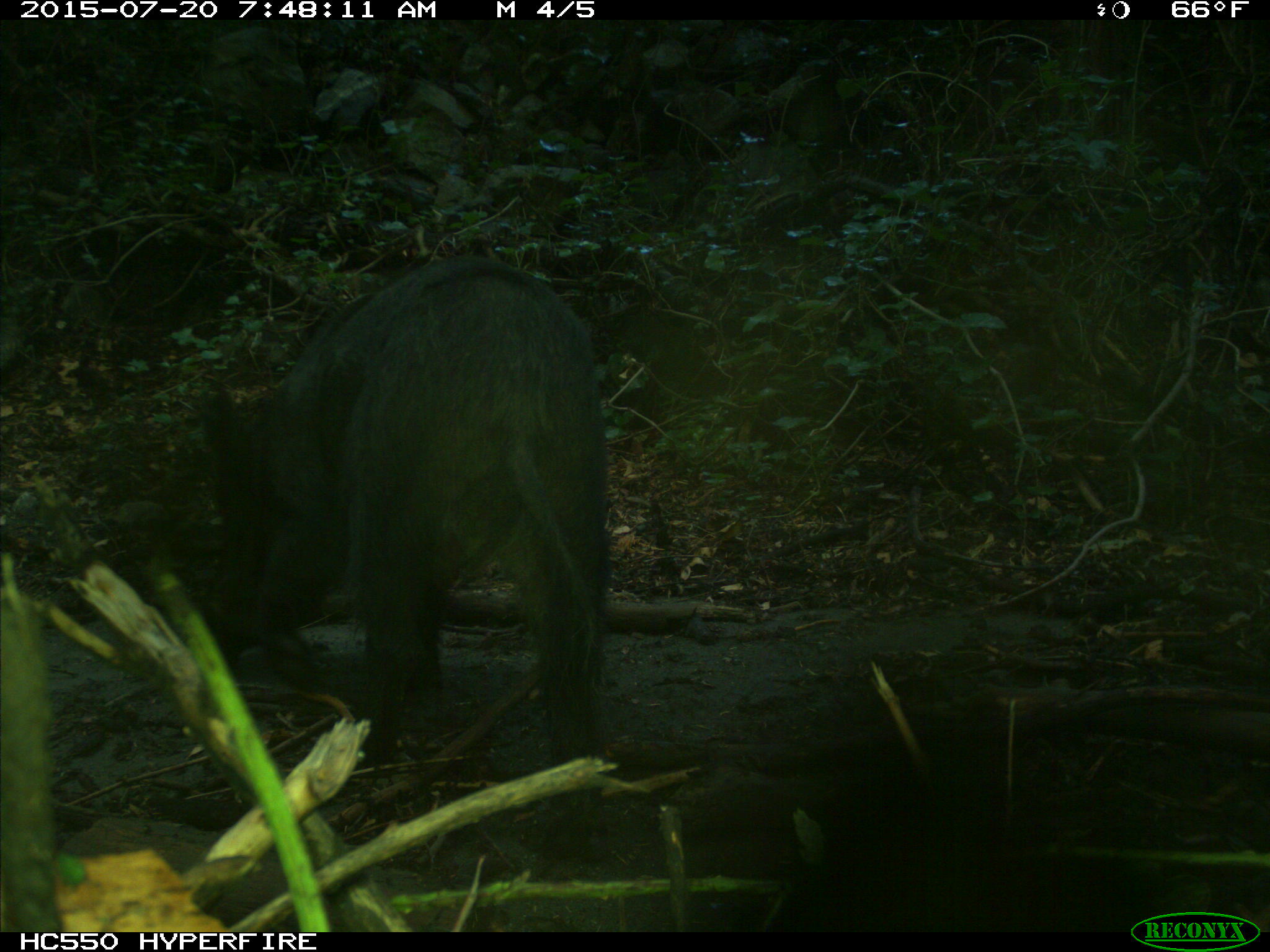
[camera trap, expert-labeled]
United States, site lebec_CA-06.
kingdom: Animalia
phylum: Chordata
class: Mammalia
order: Artiodactyla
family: Suidae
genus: Sus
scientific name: Sus scrofa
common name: wild boar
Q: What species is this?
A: Sus scrofa (wild boar).